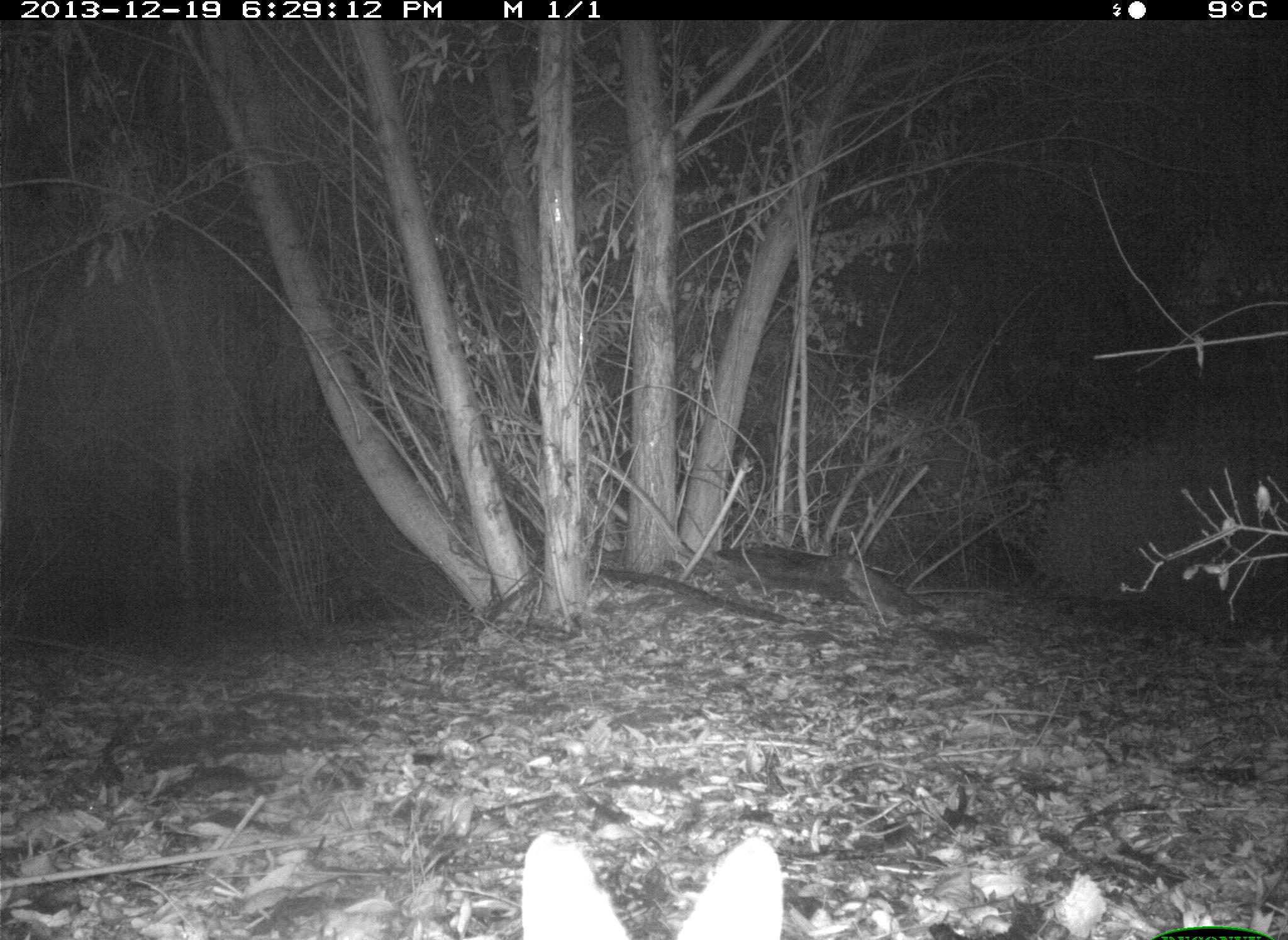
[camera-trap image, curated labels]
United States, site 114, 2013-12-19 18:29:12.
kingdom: Animalia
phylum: Chordata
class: Mammalia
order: Lagomorpha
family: Leporidae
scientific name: Leporidae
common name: rabbits and hares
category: rabbit